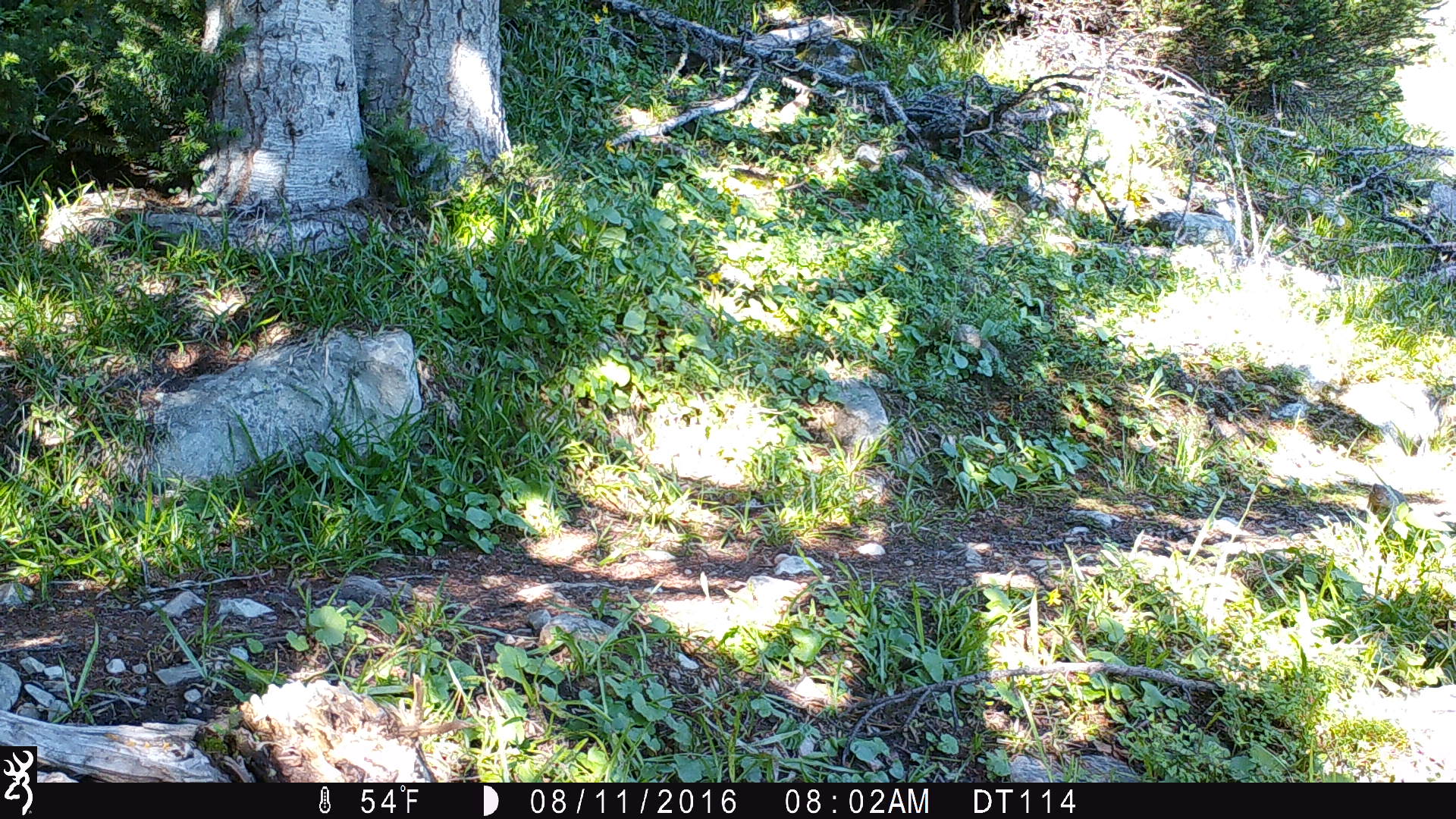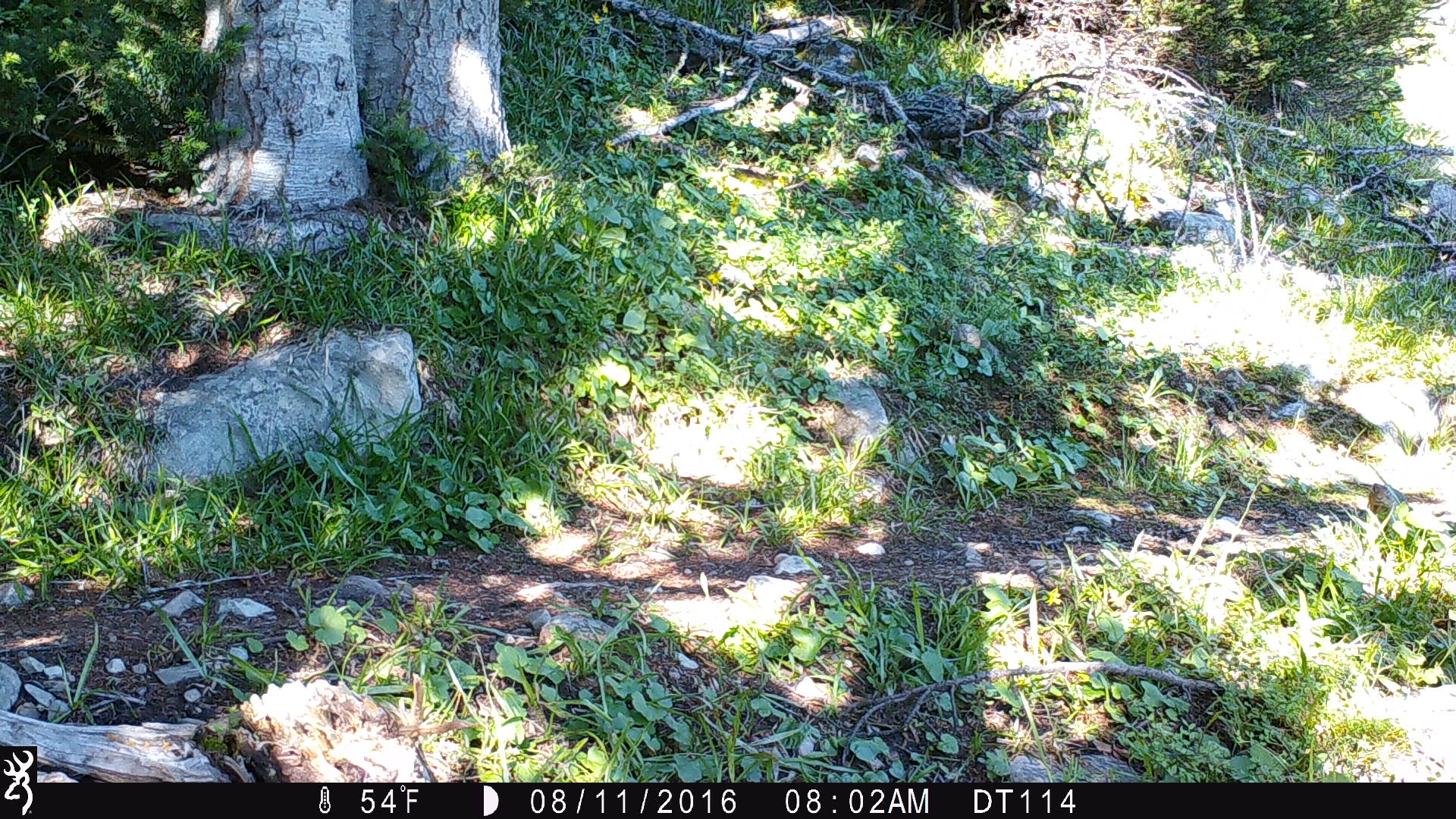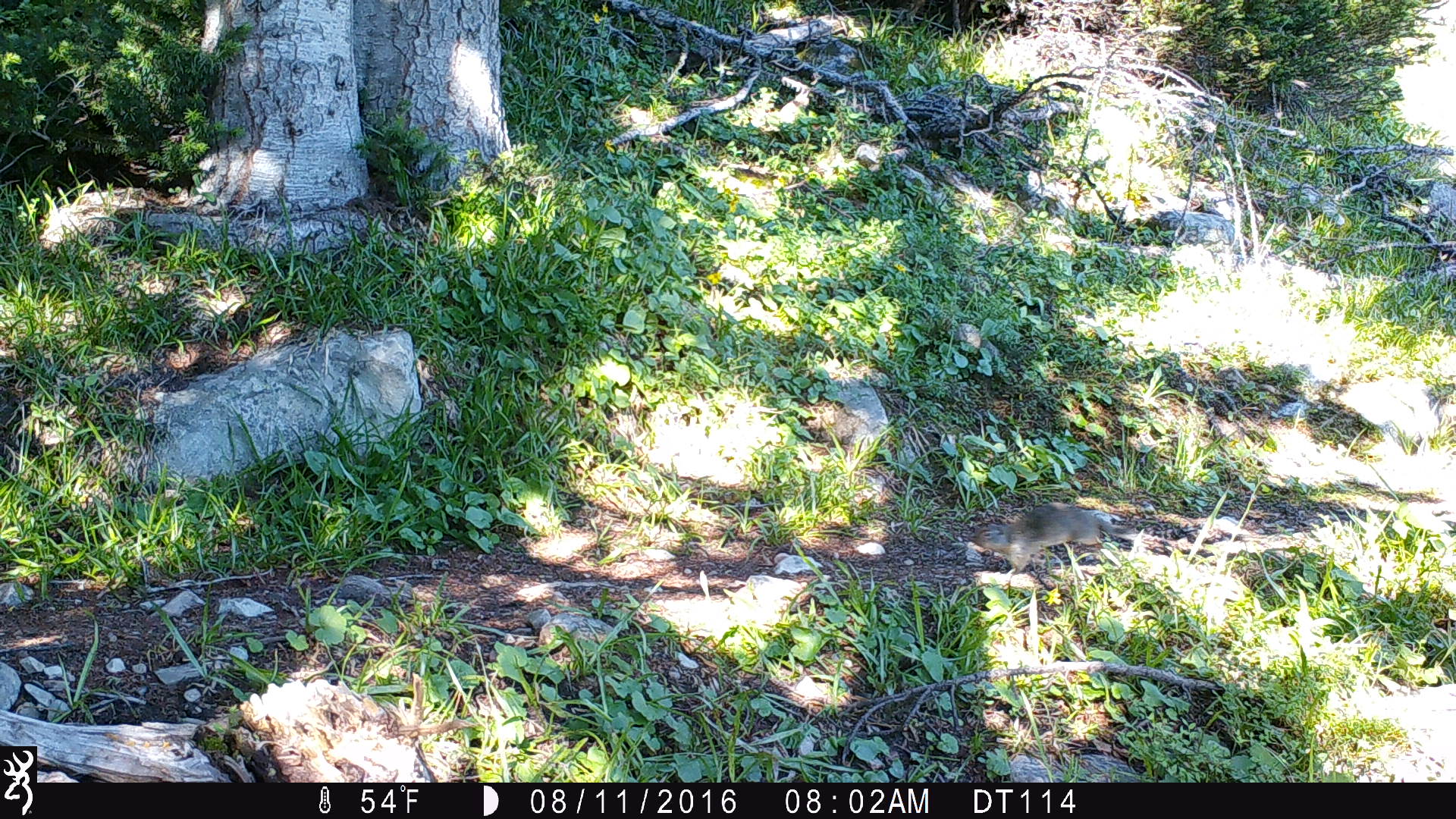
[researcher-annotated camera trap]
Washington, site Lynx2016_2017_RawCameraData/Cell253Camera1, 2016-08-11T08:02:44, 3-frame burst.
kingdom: Animalia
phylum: Chordata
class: Mammalia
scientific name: Mammalia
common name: small mammal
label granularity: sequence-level